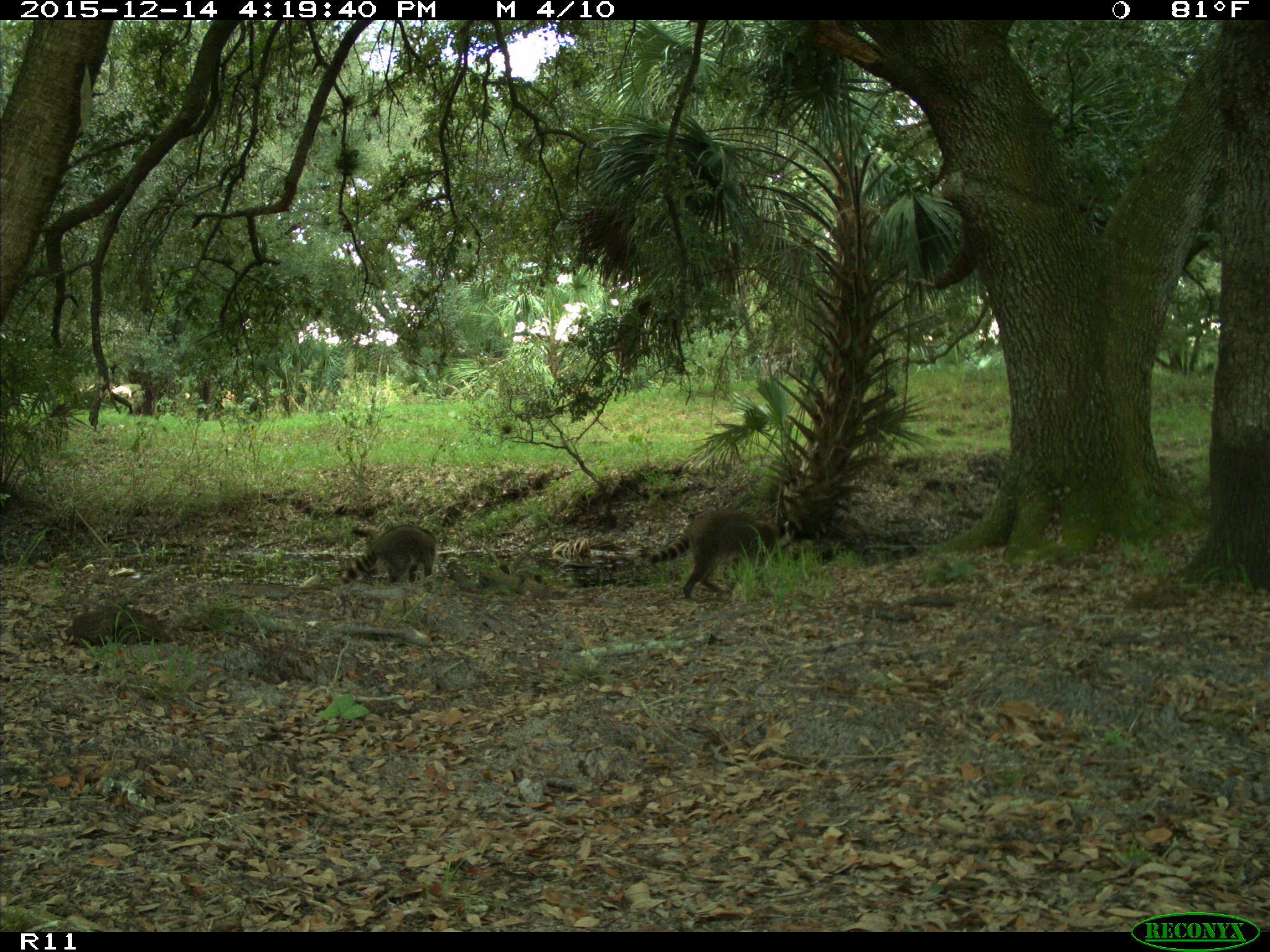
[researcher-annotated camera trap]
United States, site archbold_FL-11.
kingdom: Animalia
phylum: Chordata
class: Mammalia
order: Carnivora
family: Procyonidae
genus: Procyon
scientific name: Procyon lotor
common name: common raccoon